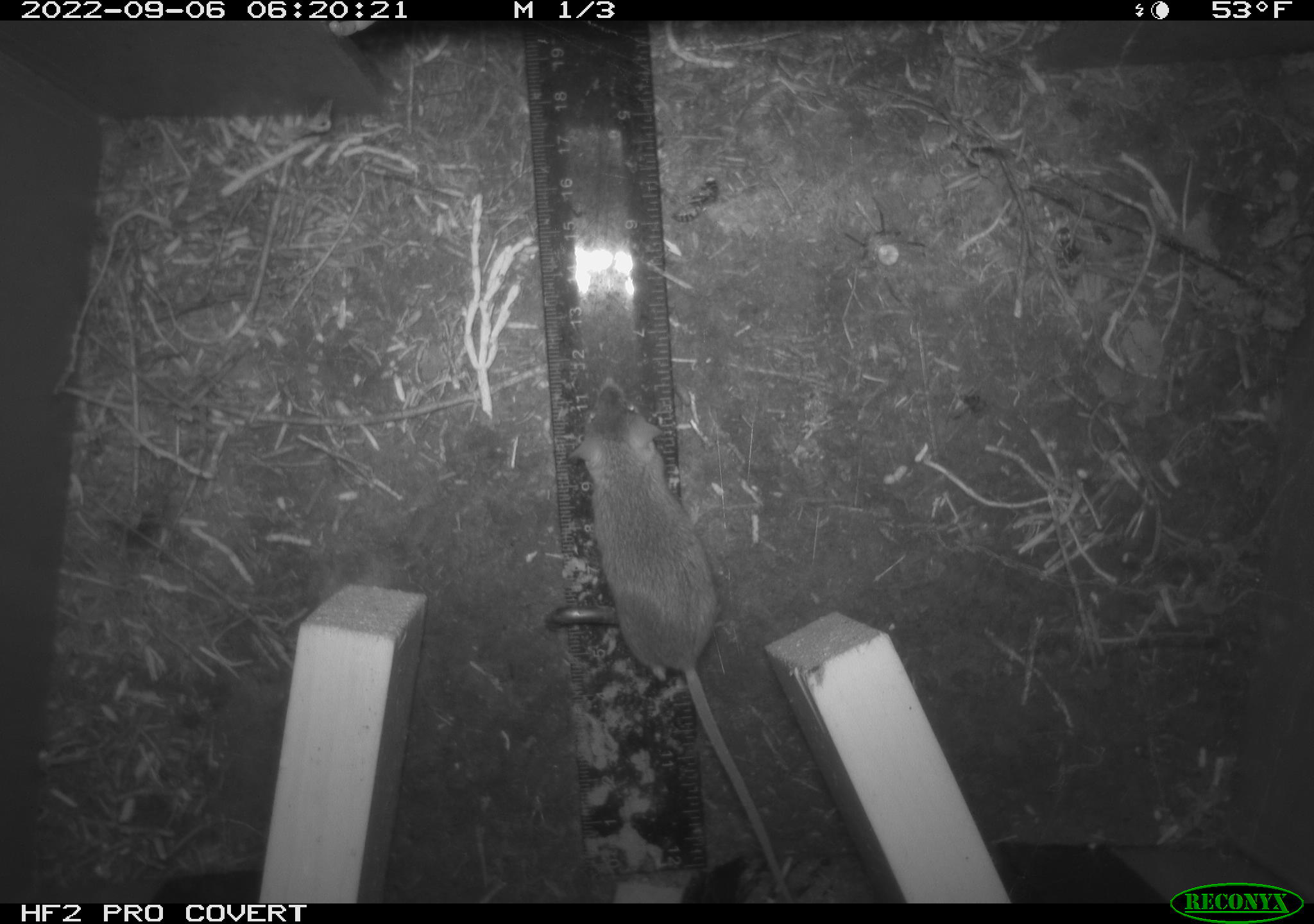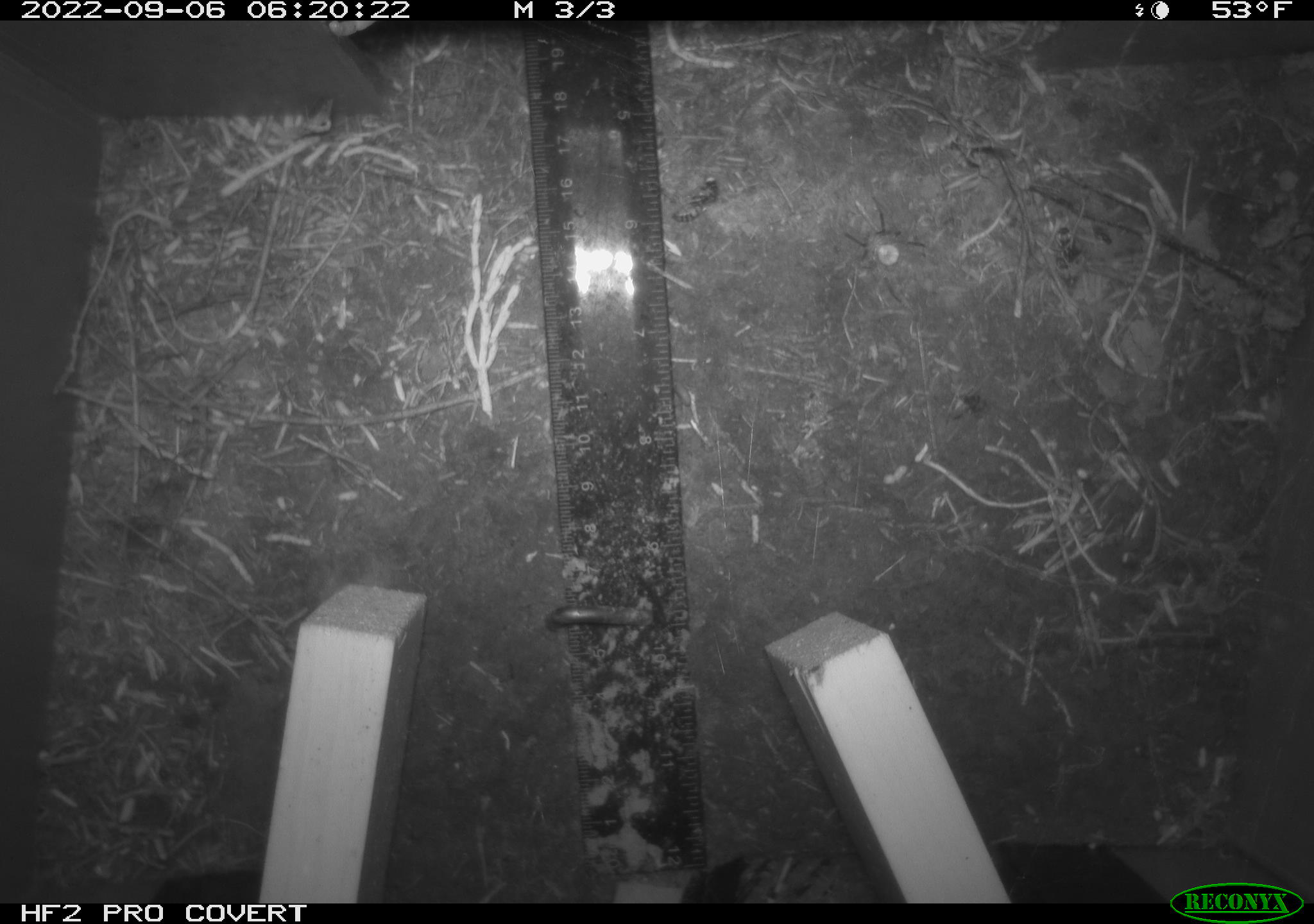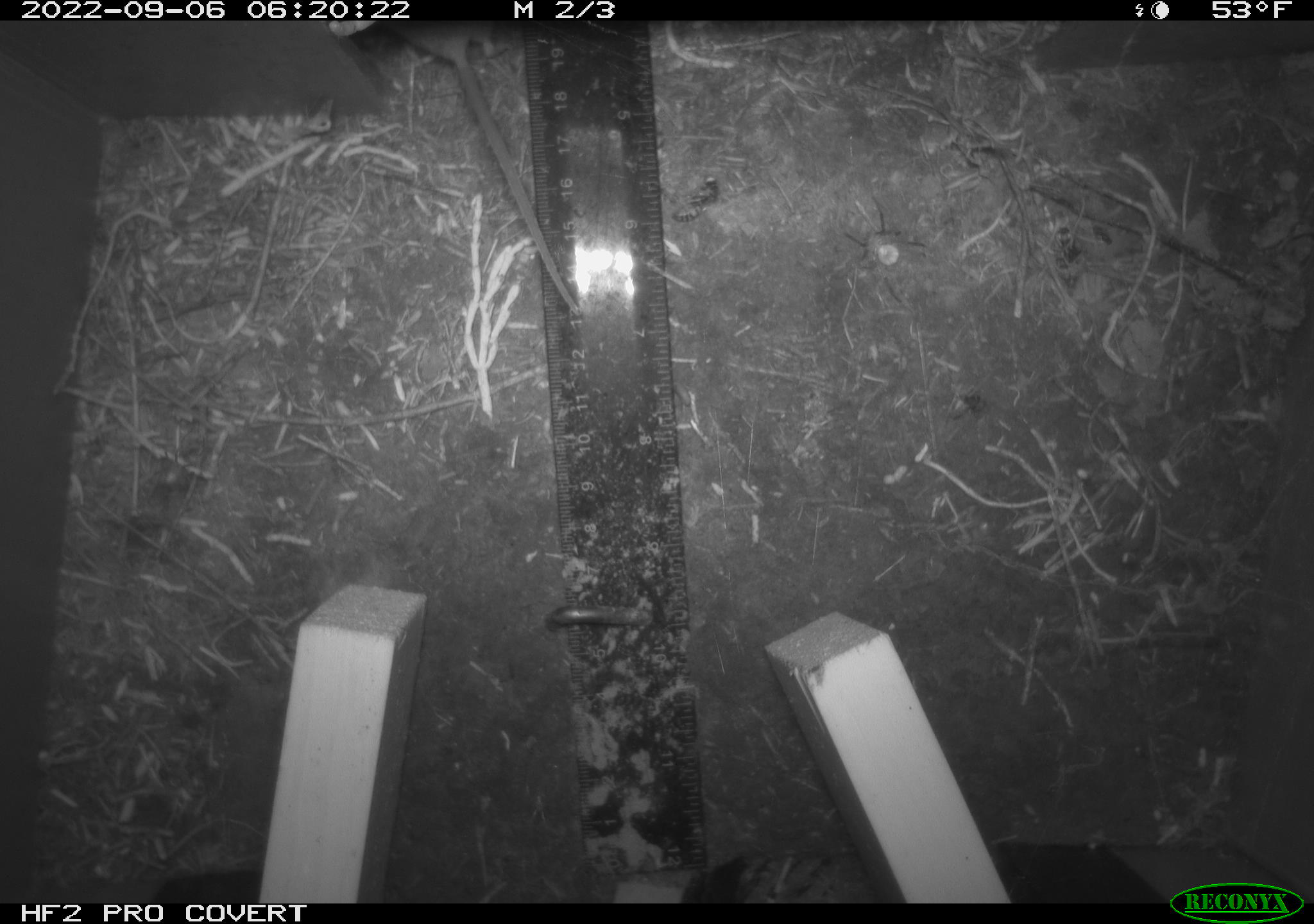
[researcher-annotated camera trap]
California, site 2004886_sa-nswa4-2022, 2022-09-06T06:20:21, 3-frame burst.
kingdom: Animalia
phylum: Chordata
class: Mammalia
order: Rodentia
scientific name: Rodentia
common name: rodent